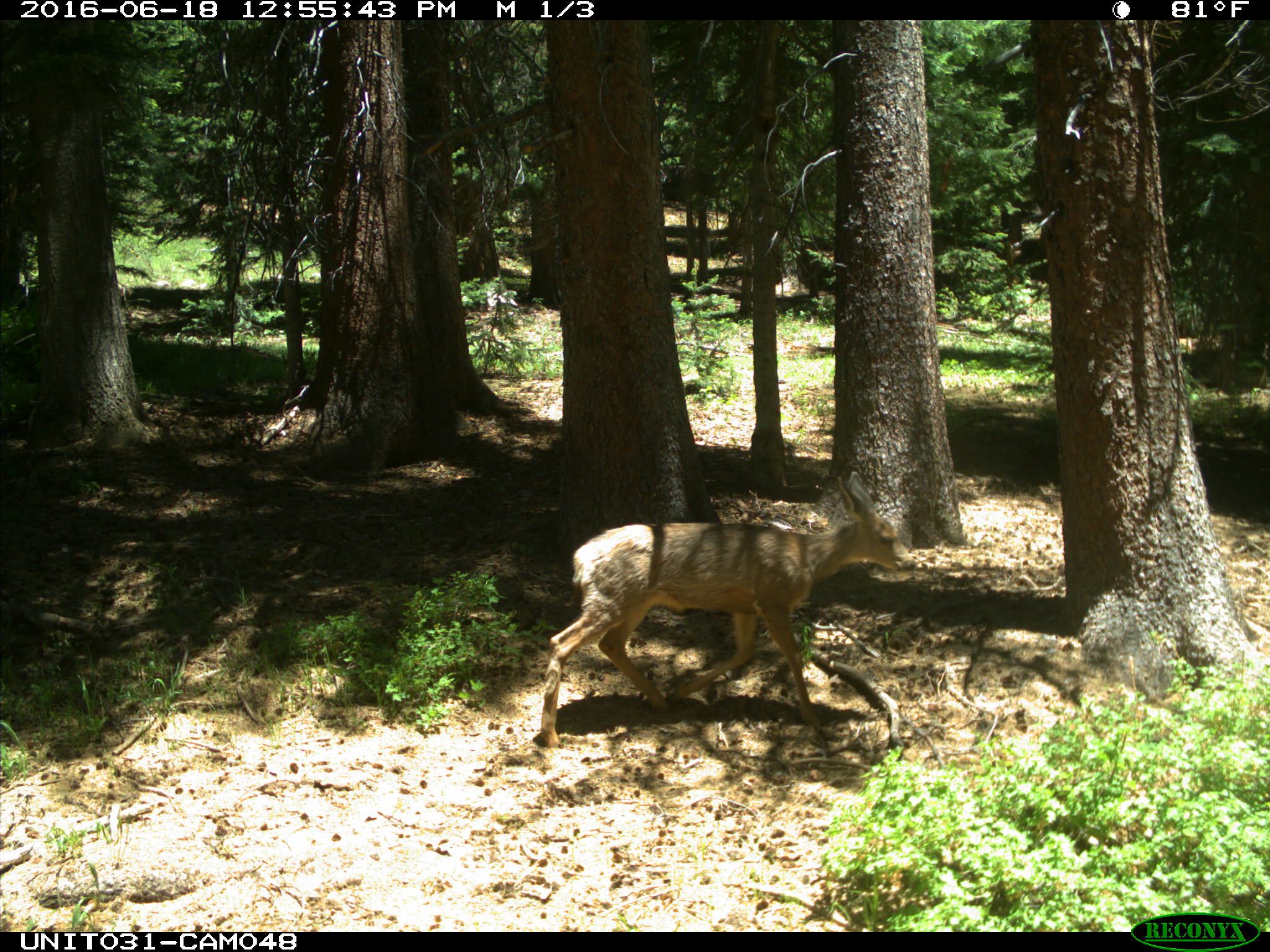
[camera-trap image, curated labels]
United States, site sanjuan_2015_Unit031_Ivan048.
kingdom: Animalia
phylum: Chordata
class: Mammalia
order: Artiodactyla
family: Cervidae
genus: Odocoileus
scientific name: Odocoileus hemionus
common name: mule deer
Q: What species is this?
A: Odocoileus hemionus (mule deer).